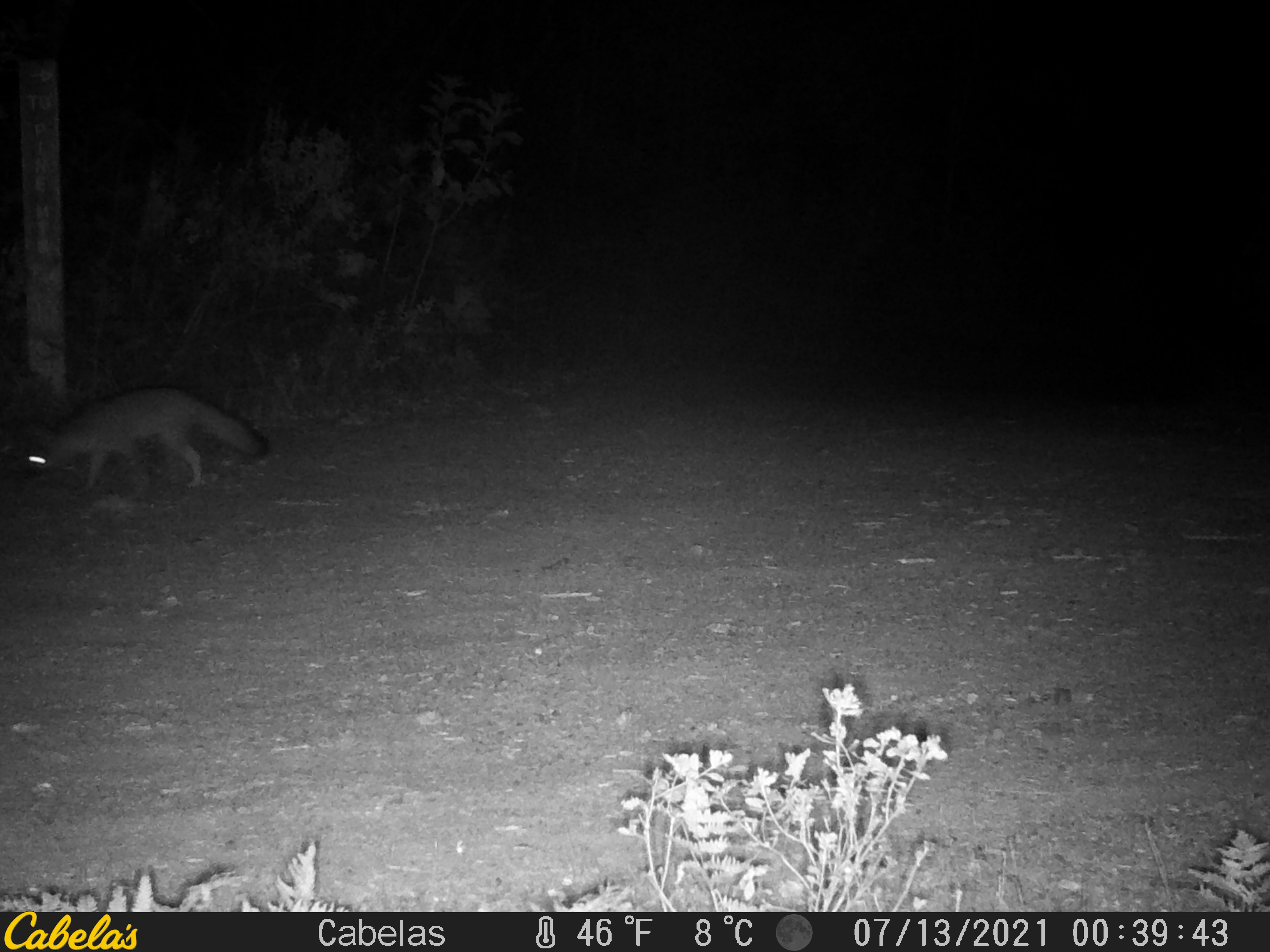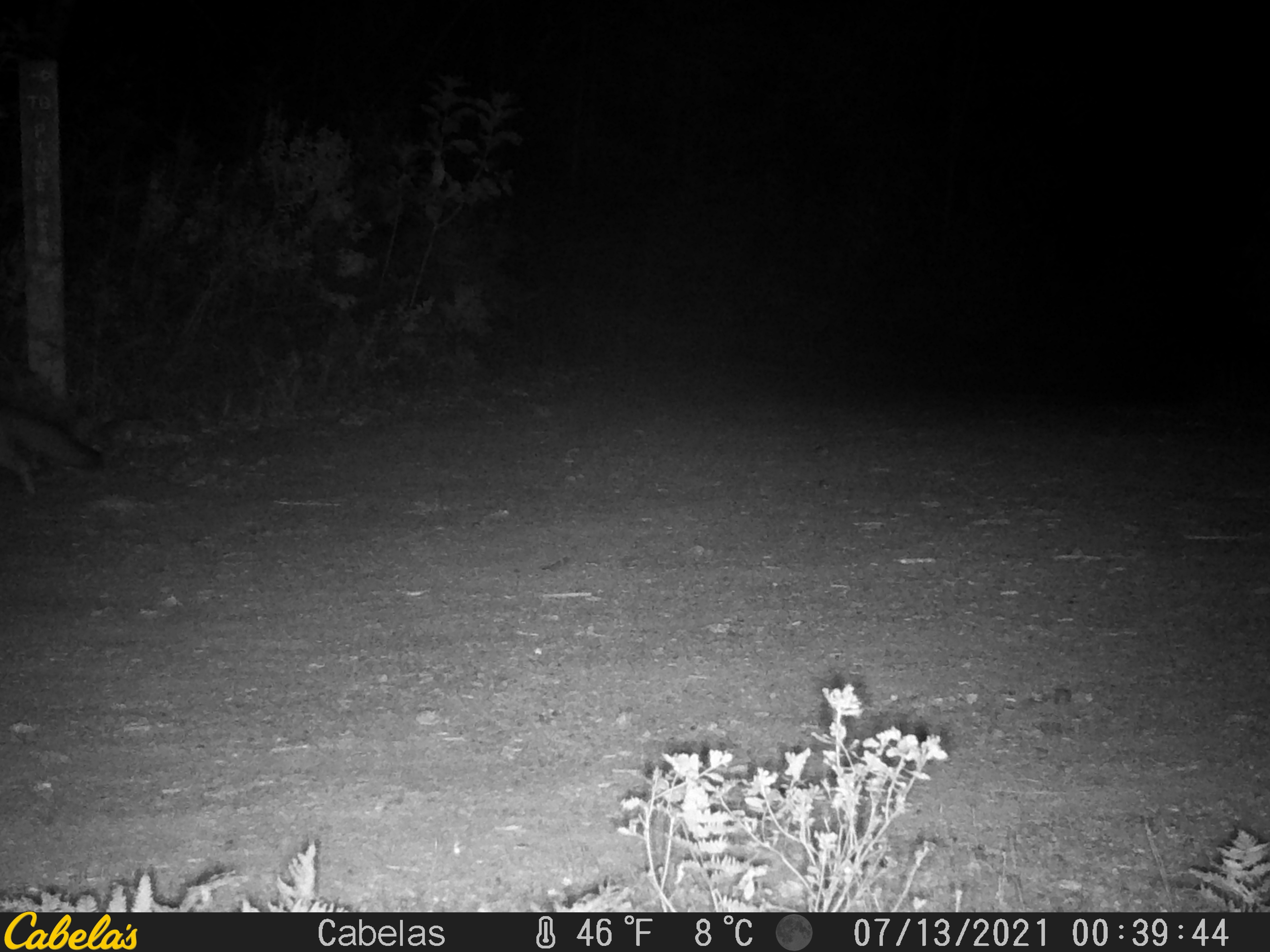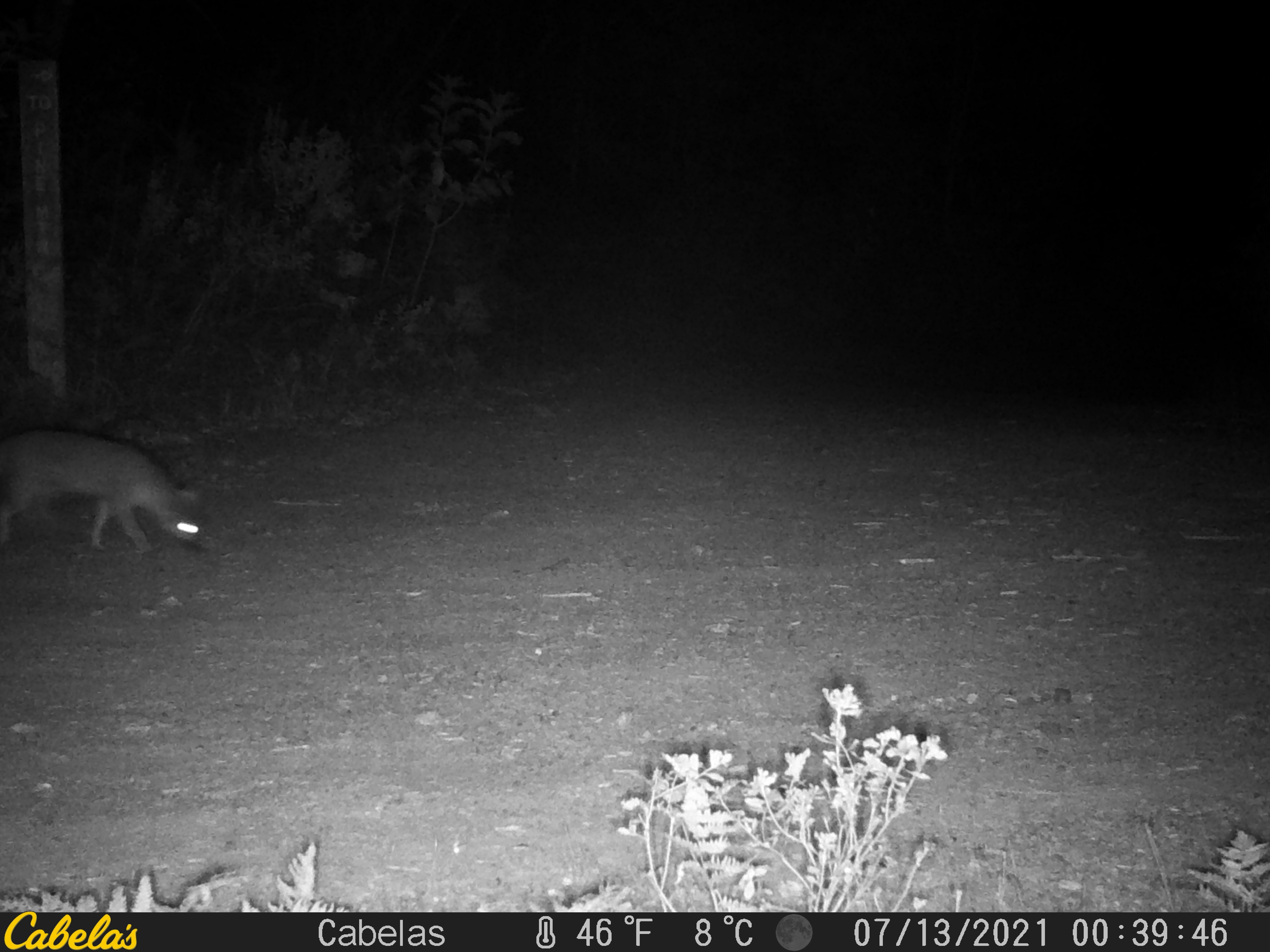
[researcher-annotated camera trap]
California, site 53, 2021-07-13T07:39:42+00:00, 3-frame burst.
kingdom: Animalia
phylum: Chordata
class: Mammalia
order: Carnivora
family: Canidae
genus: Urocyon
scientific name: Urocyon cinereoargenteus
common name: gray fox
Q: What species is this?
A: Gray fox (Urocyon cinereoargenteus).